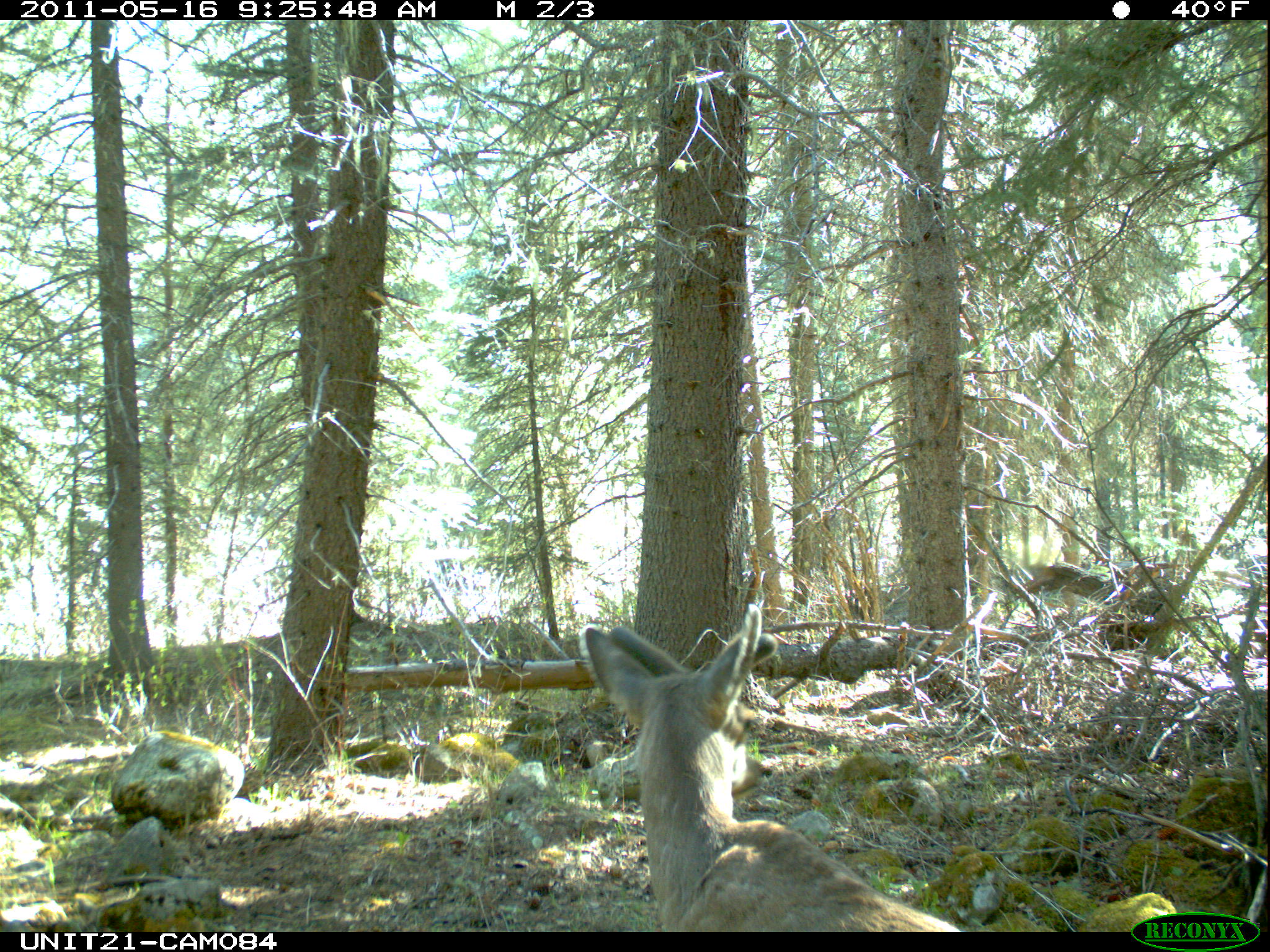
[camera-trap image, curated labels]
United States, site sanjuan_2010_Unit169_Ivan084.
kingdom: Animalia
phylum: Chordata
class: Mammalia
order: Artiodactyla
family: Cervidae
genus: Odocoileus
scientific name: Odocoileus hemionus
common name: mule deer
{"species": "Odocoileus hemionus (mule deer)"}